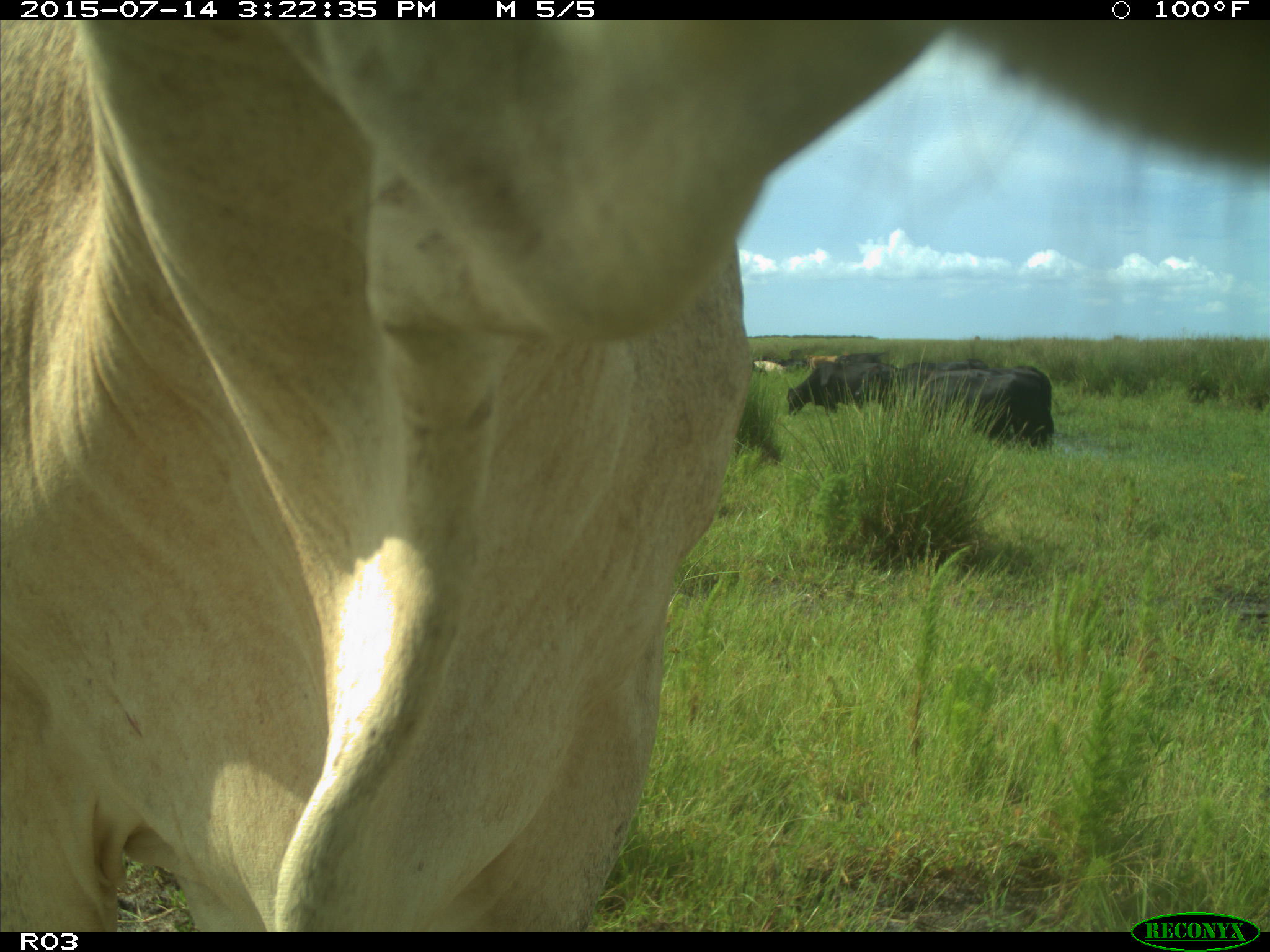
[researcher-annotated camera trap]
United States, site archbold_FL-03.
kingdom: Animalia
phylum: Chordata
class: Mammalia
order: Artiodactyla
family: Bovidae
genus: Bos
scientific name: Bos taurus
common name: domestic cow